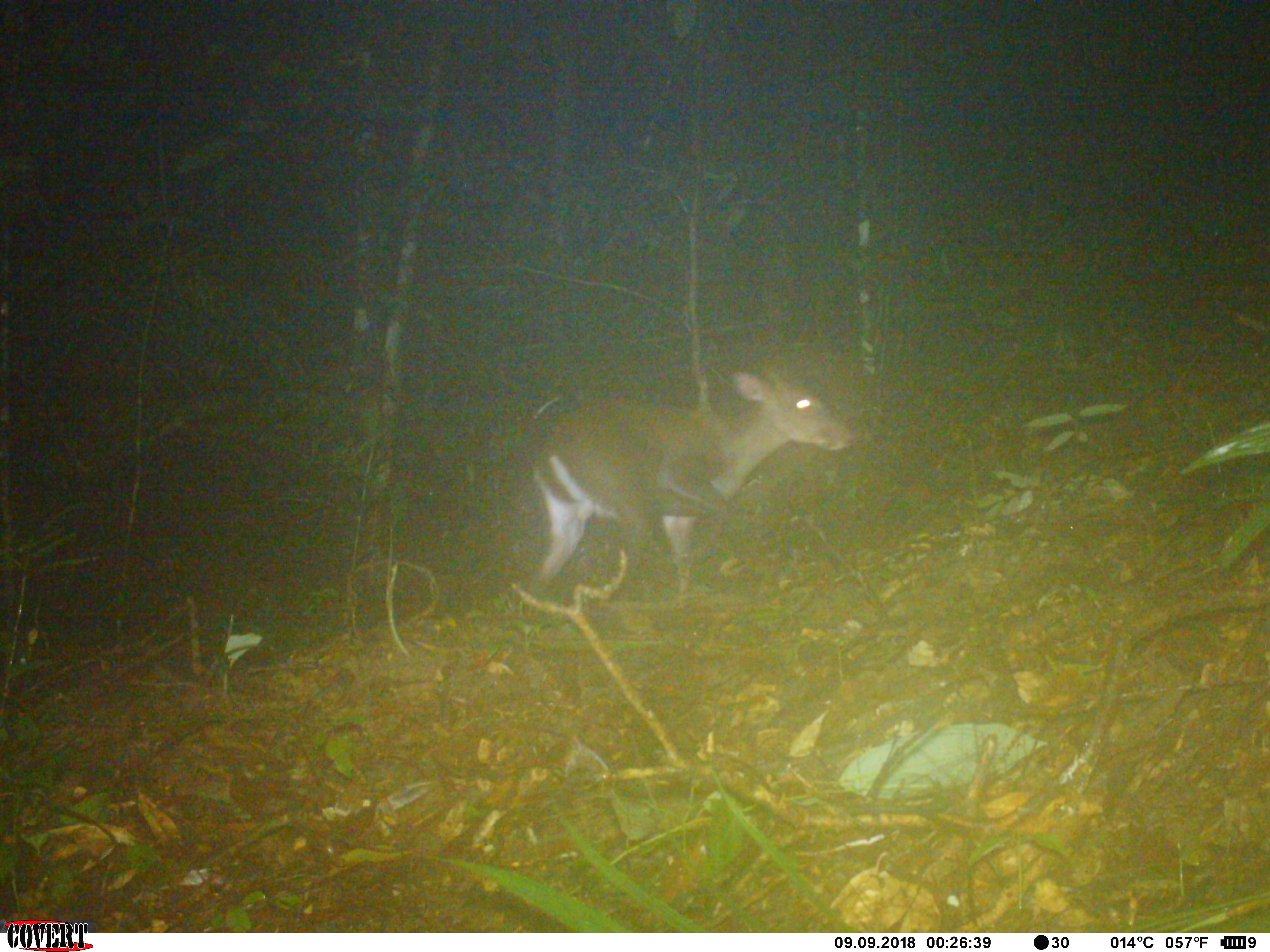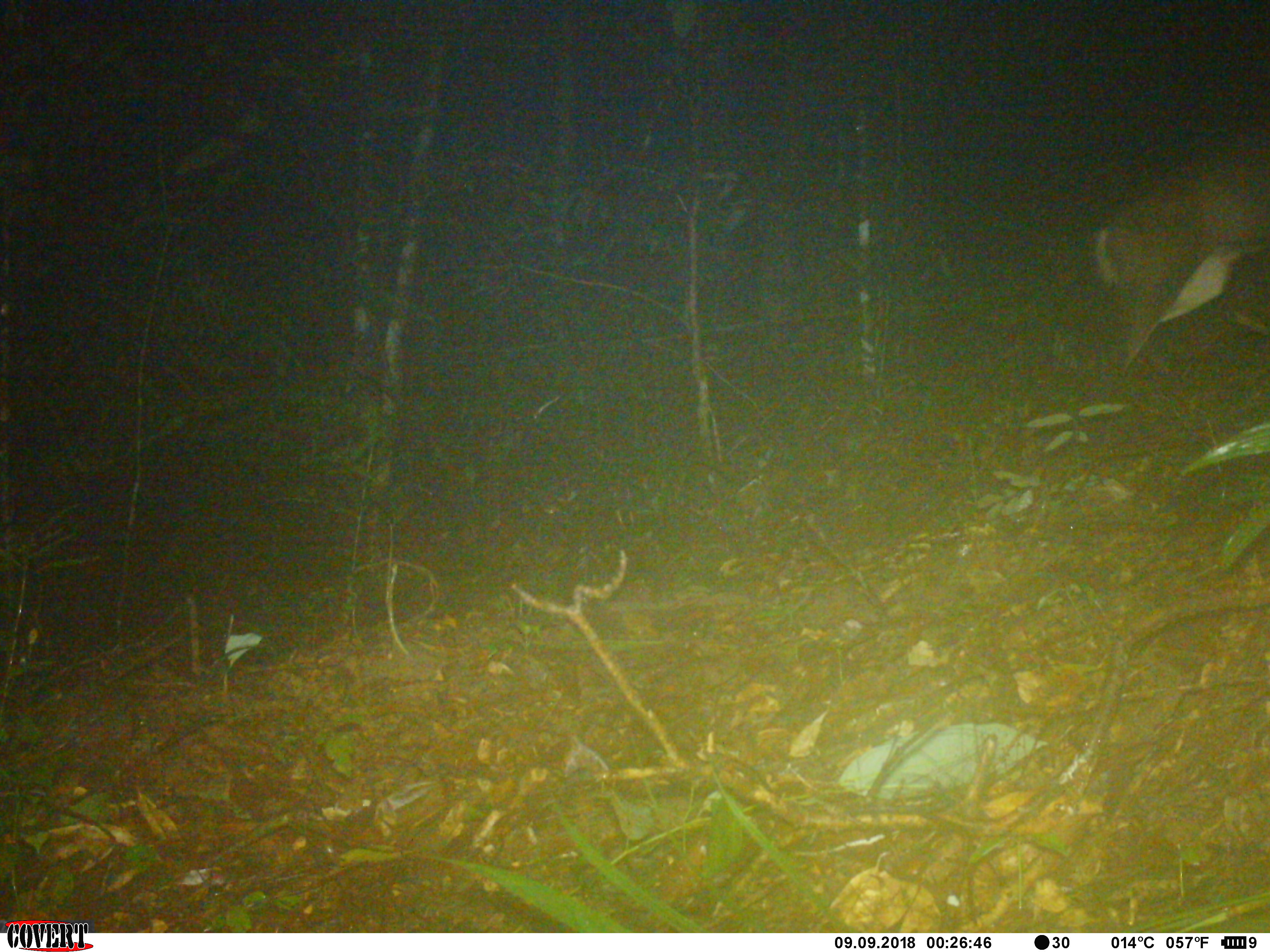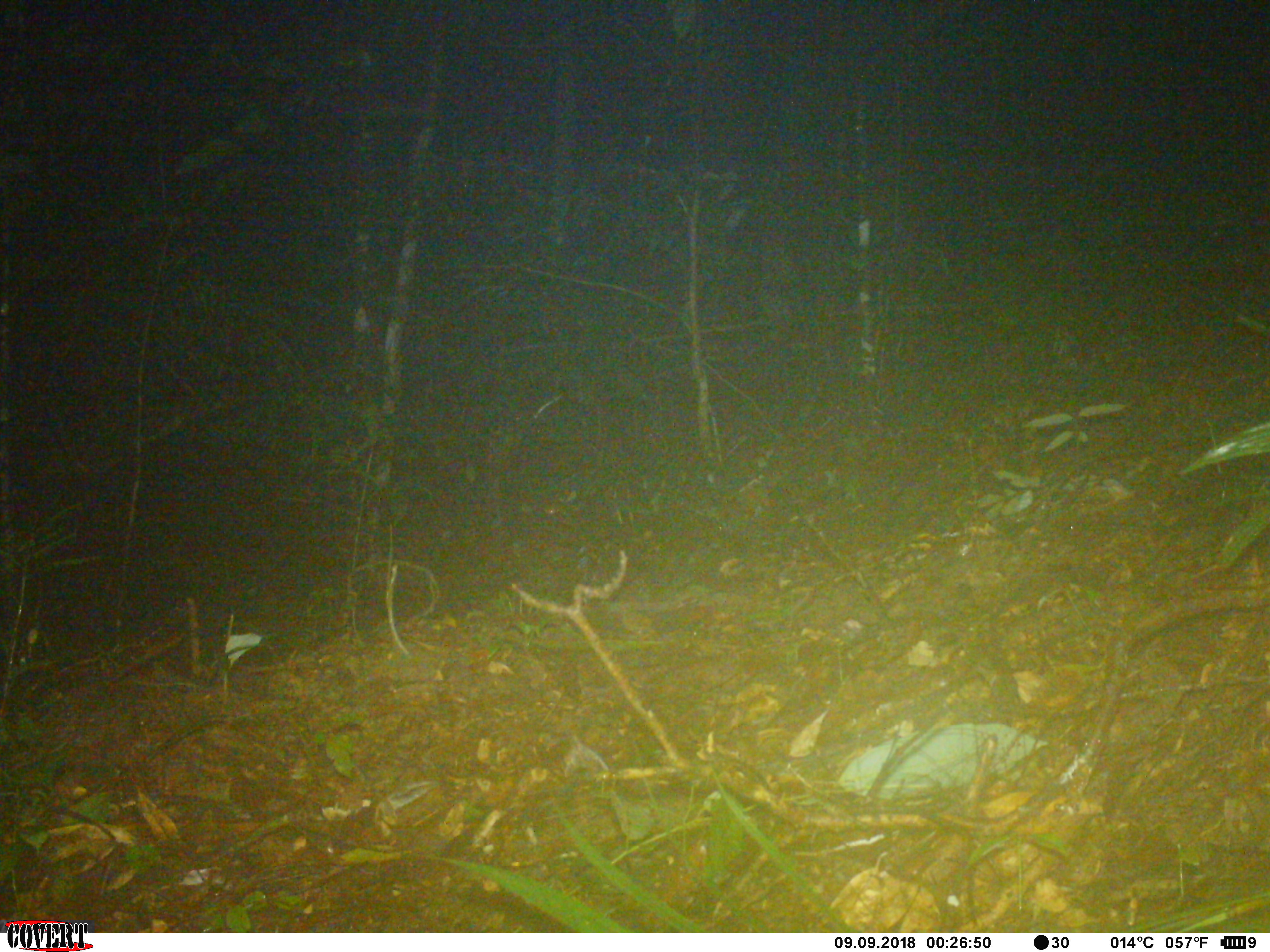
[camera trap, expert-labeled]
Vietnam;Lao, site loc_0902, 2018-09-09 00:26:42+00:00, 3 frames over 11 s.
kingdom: Animalia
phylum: Chordata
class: Mammalia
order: Artiodactyla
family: Cervidae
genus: Muntiacus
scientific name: Muntiacus rooseveltorum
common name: roosevelt's muntjac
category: roosevelts muntjac group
Roosevelts muntjac group (roosevelt's muntjac) (Muntiacus rooseveltorum). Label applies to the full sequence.